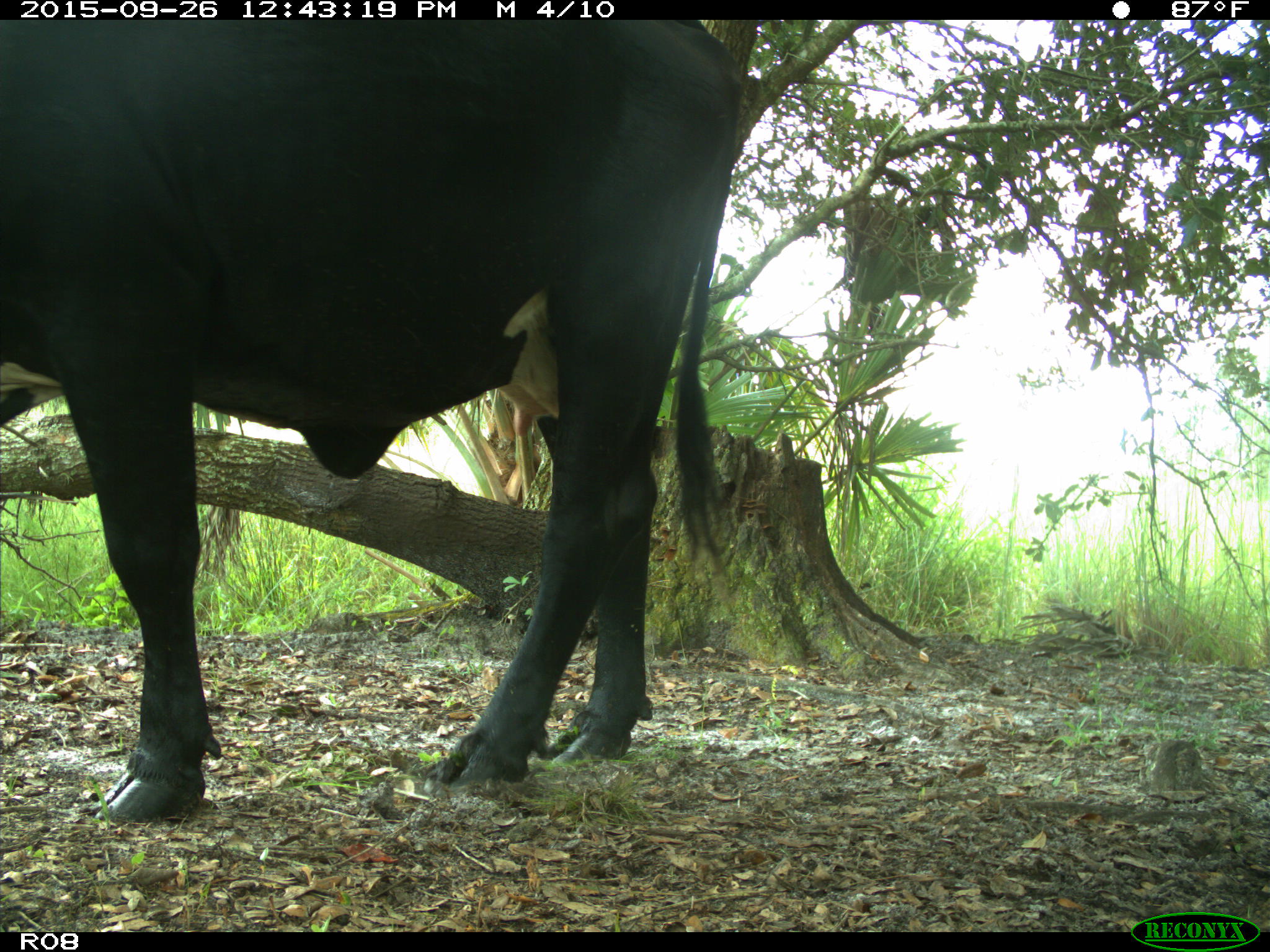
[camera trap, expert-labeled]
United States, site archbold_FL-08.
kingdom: Animalia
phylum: Chordata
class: Mammalia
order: Artiodactyla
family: Bovidae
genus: Bos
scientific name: Bos taurus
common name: domestic cow